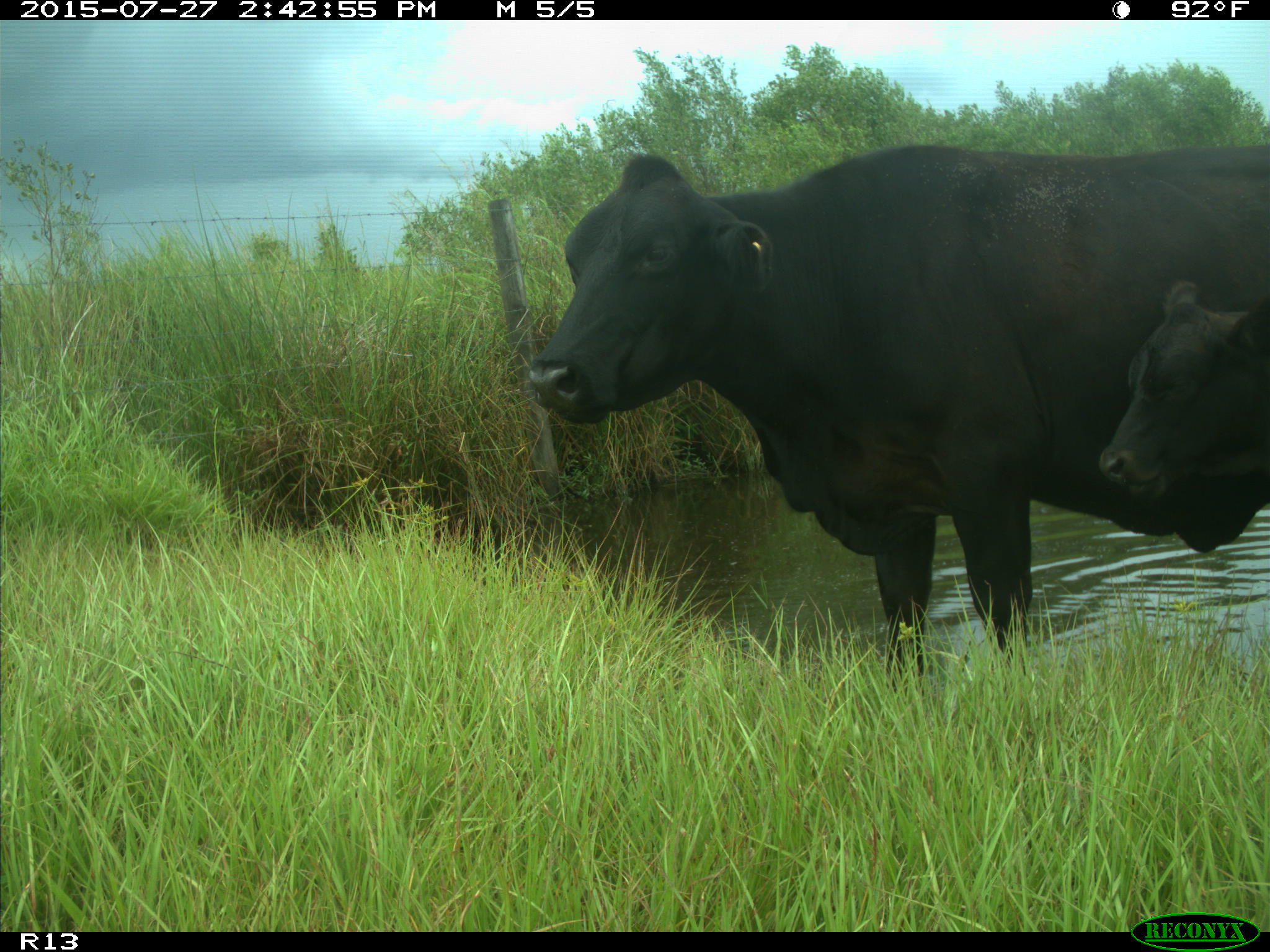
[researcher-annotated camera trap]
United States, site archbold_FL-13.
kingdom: Animalia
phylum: Chordata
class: Mammalia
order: Artiodactyla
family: Bovidae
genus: Bos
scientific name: Bos taurus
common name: domestic cow